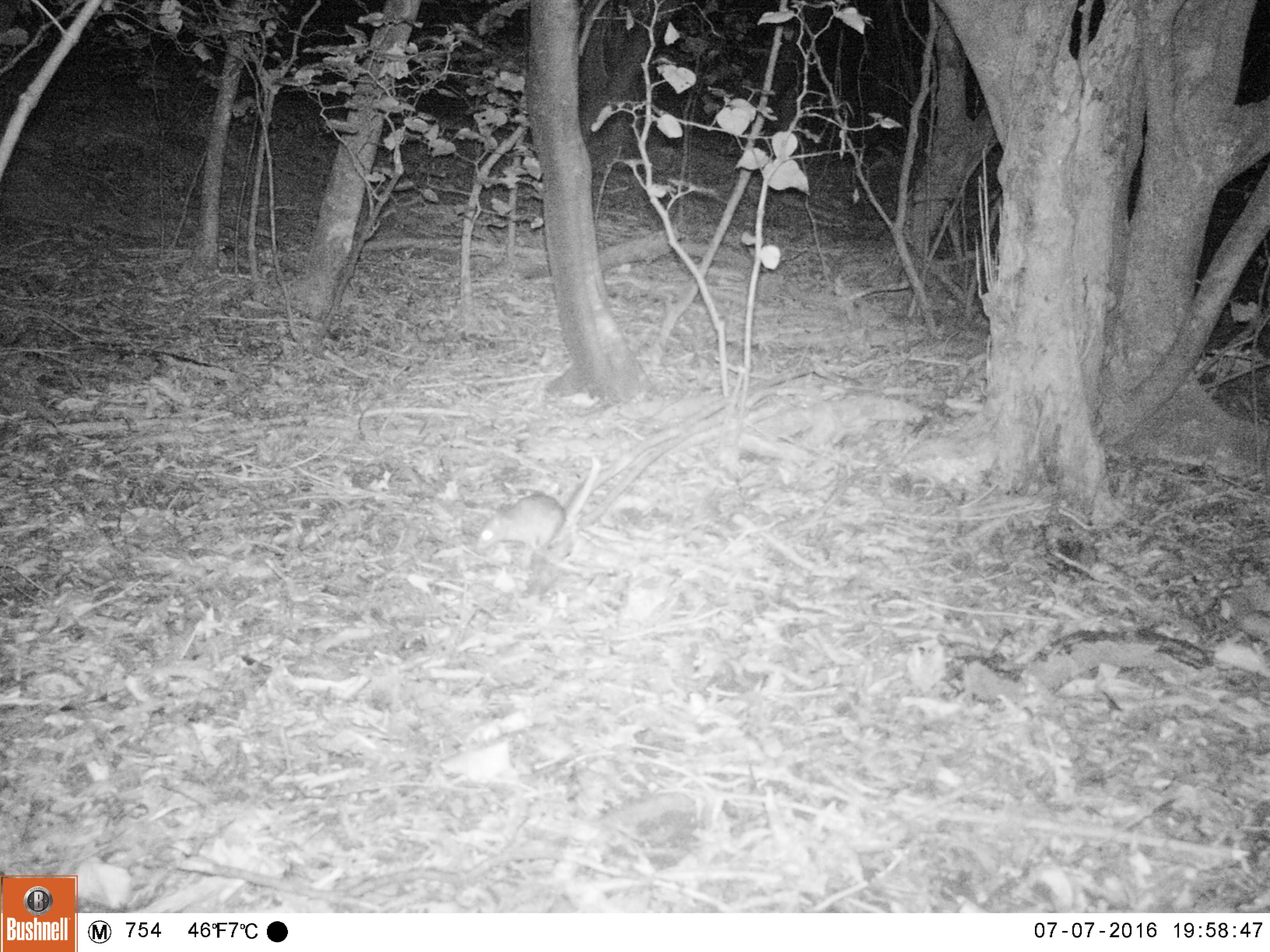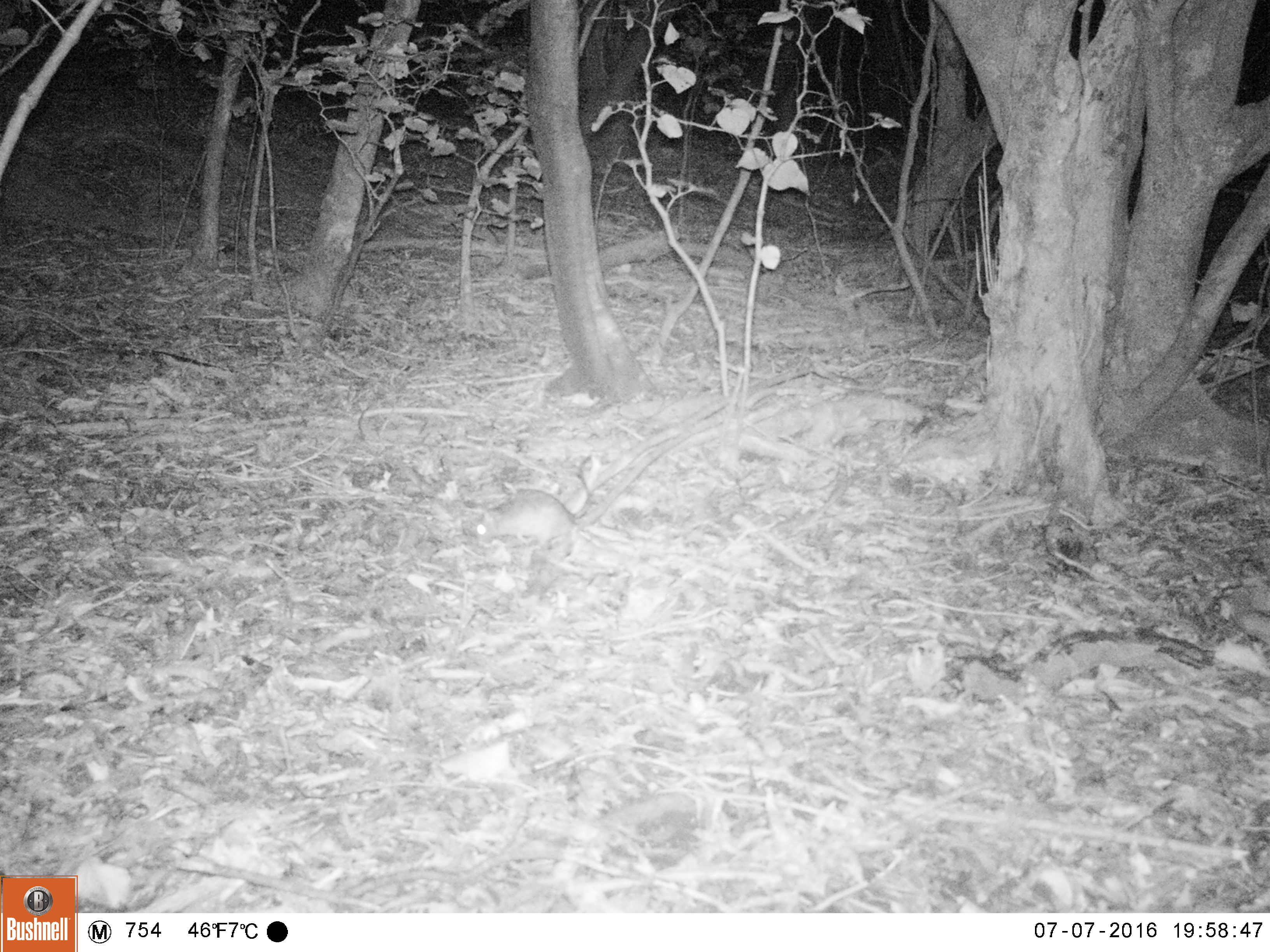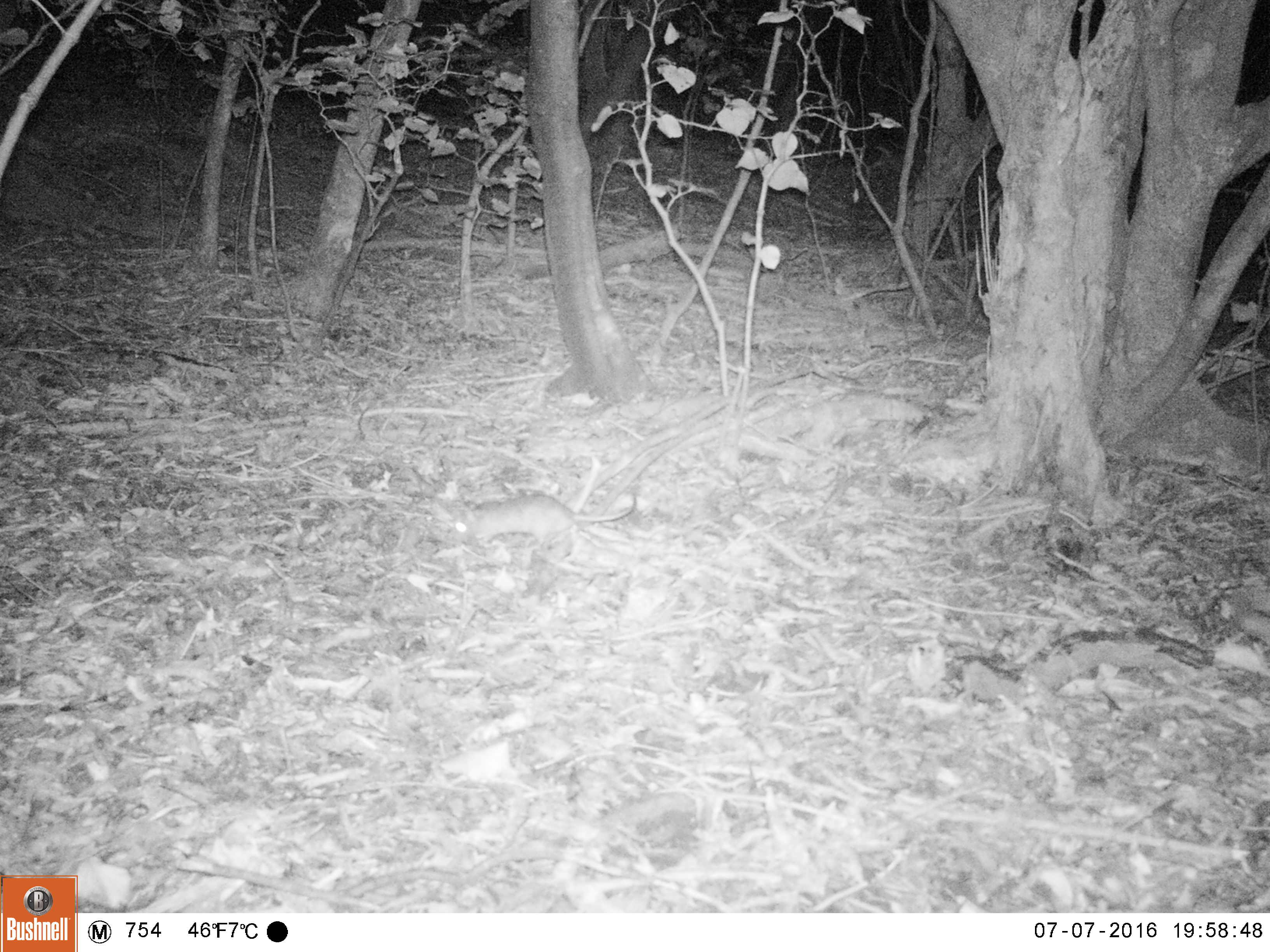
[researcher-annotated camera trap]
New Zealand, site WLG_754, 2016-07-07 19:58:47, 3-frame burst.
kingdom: Animalia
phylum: Chordata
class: Mammalia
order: Rodentia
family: Muridae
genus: Rattus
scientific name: Rattus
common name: rat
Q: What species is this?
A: Rat (Rattus).